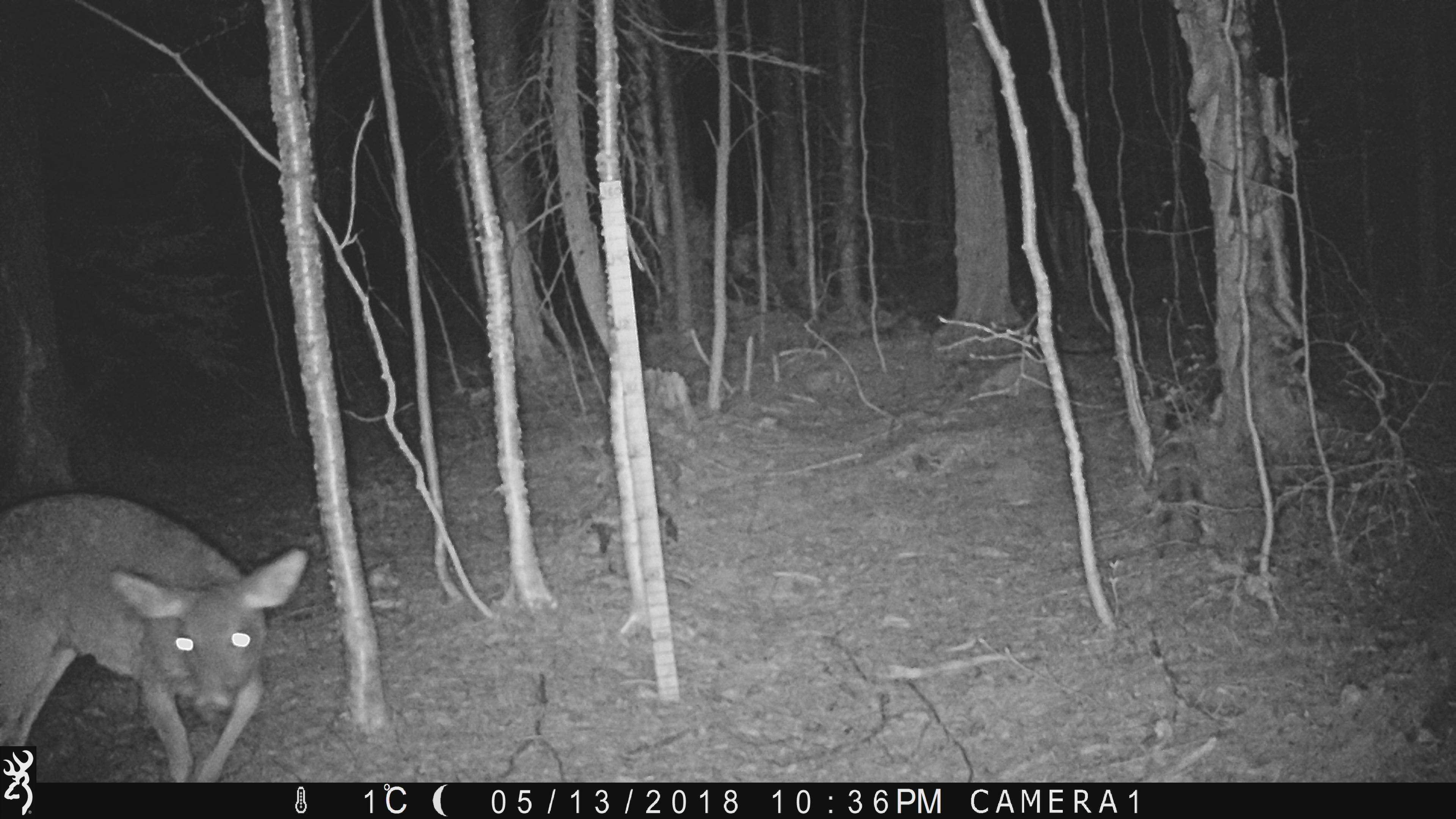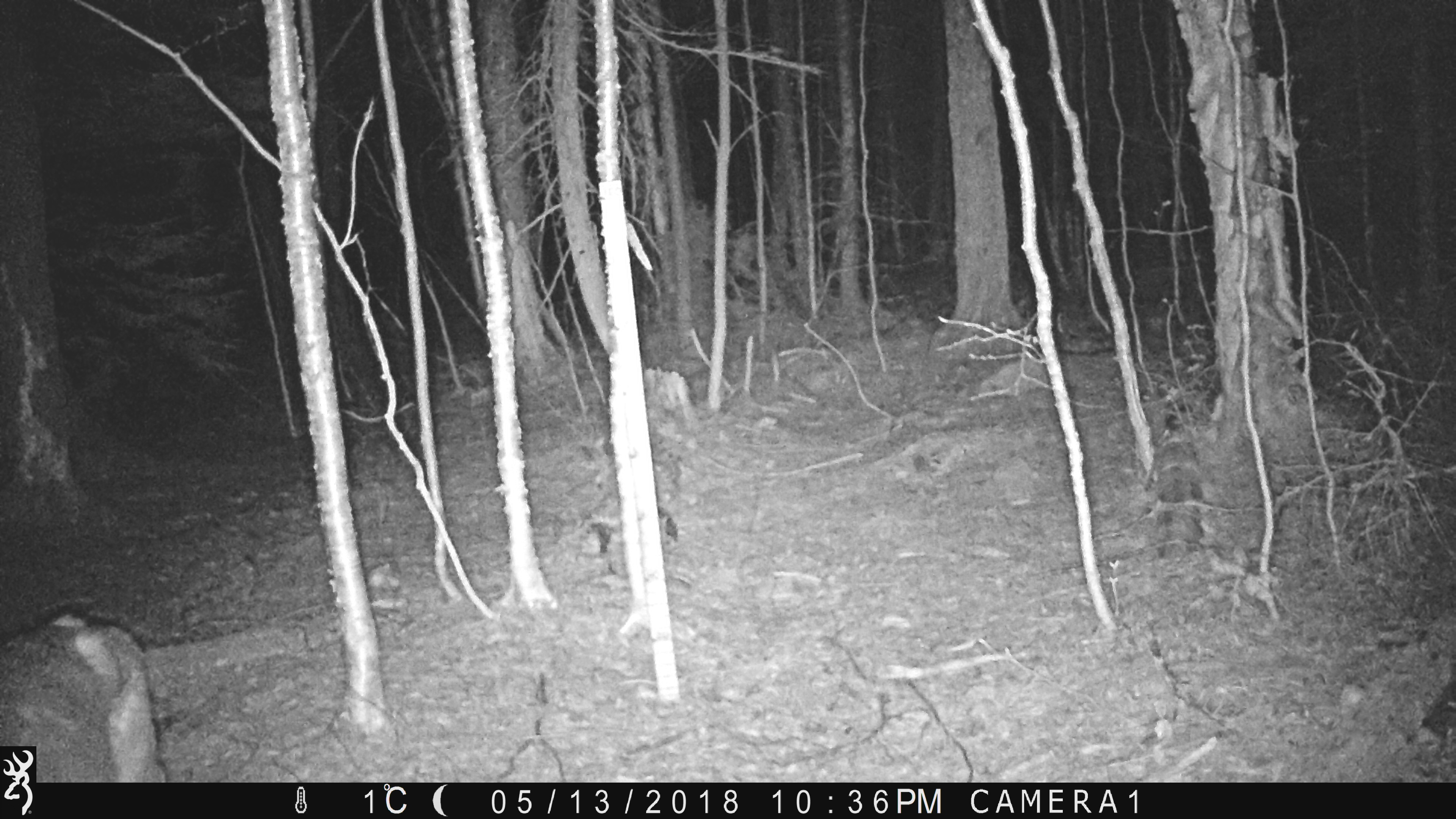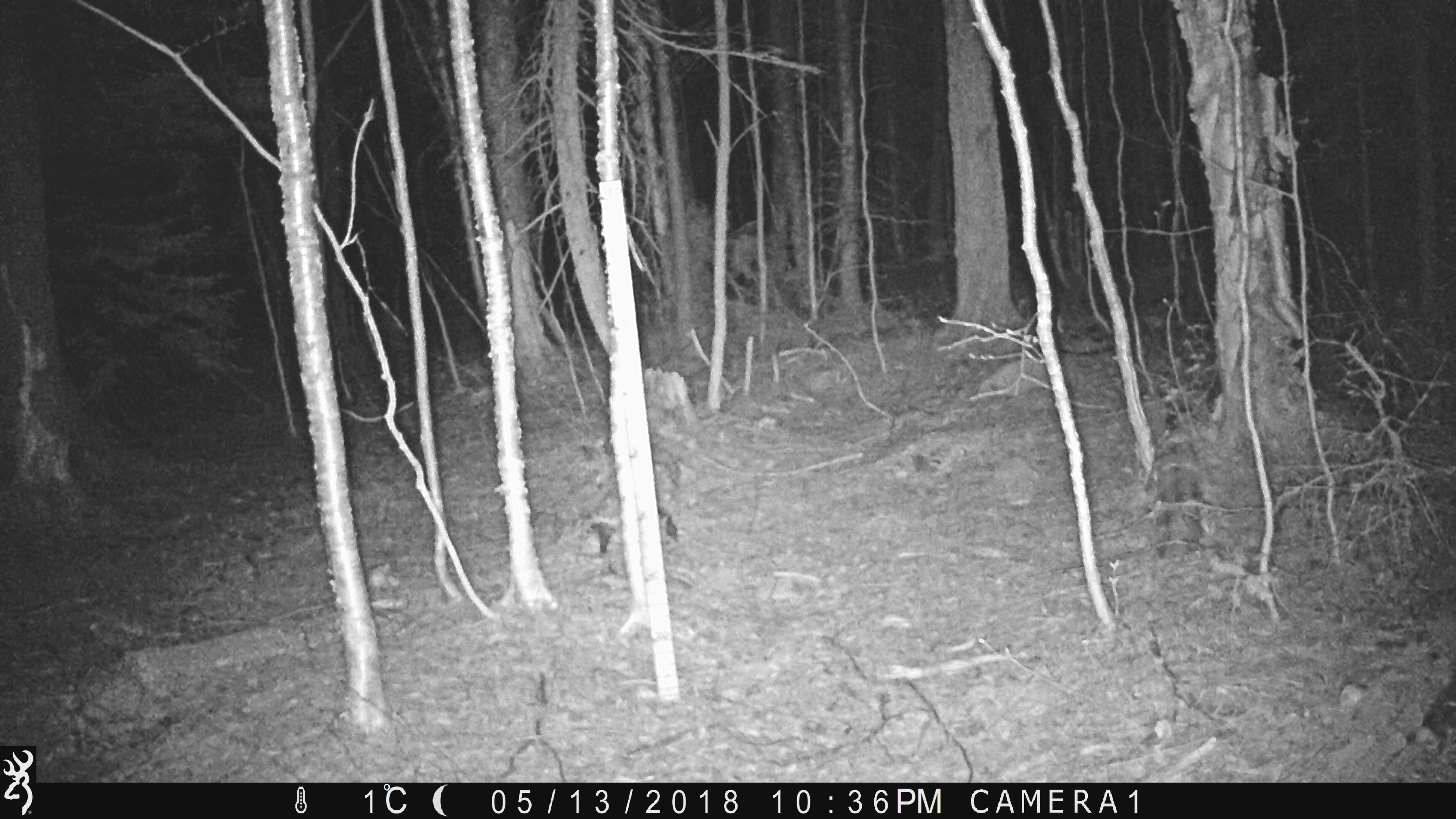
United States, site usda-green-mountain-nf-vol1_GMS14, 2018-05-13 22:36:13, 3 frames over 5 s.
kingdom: Animalia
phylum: Chordata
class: Mammalia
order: Artiodactyla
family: Cervidae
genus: Odocoileus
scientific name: Odocoileus virginianus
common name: white-tailed deer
White-tailed deer (Odocoileus virginianus).